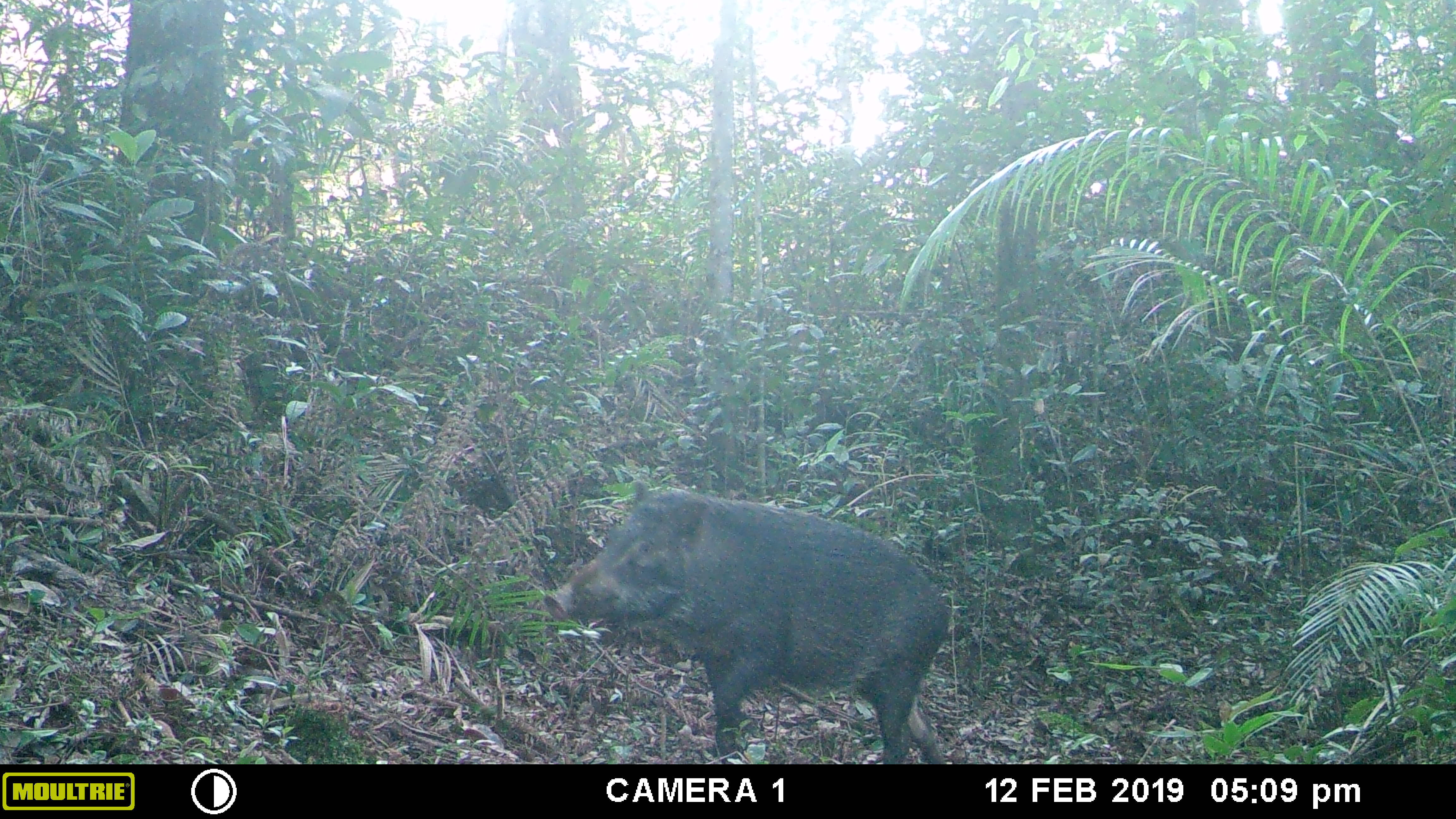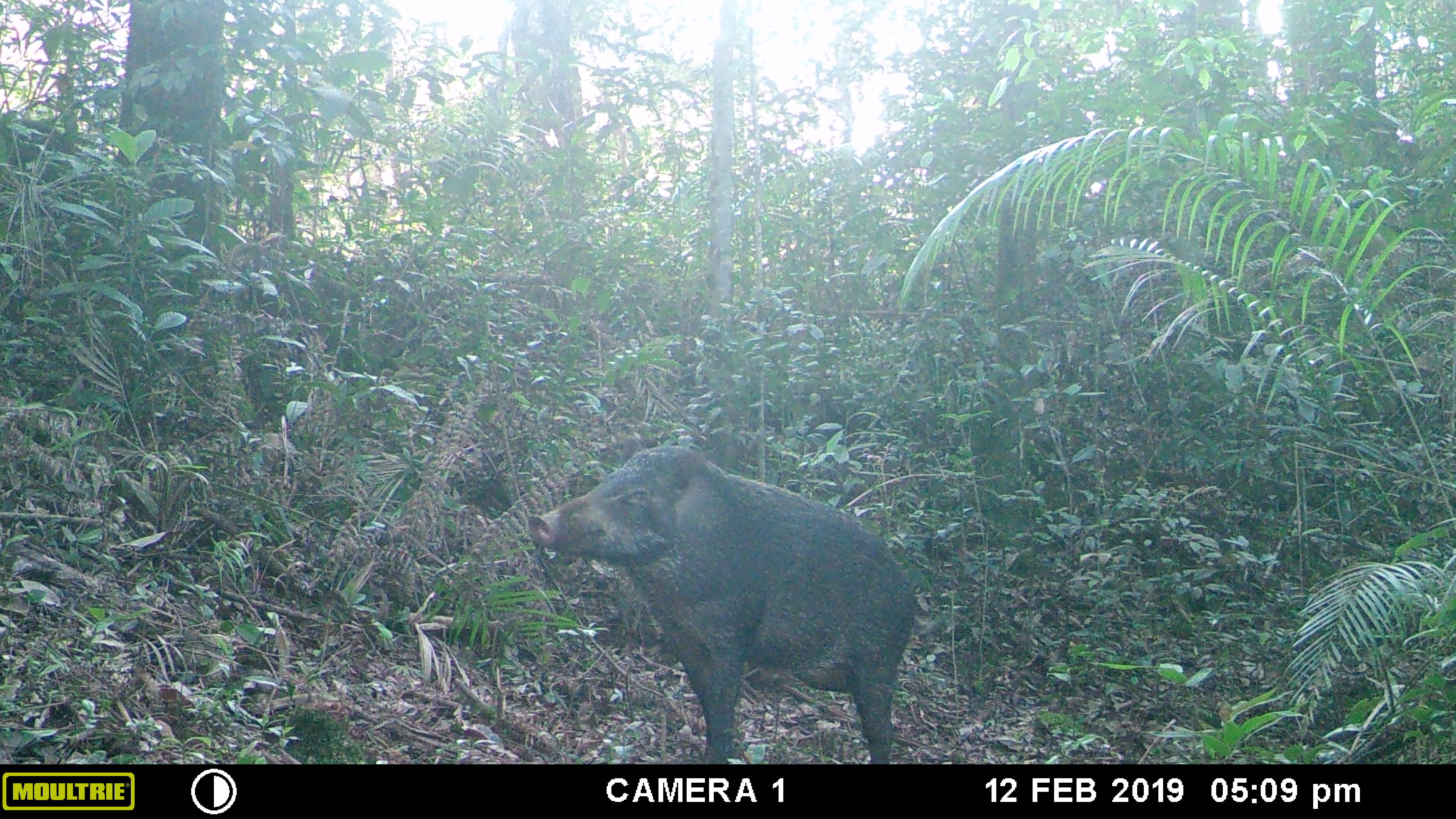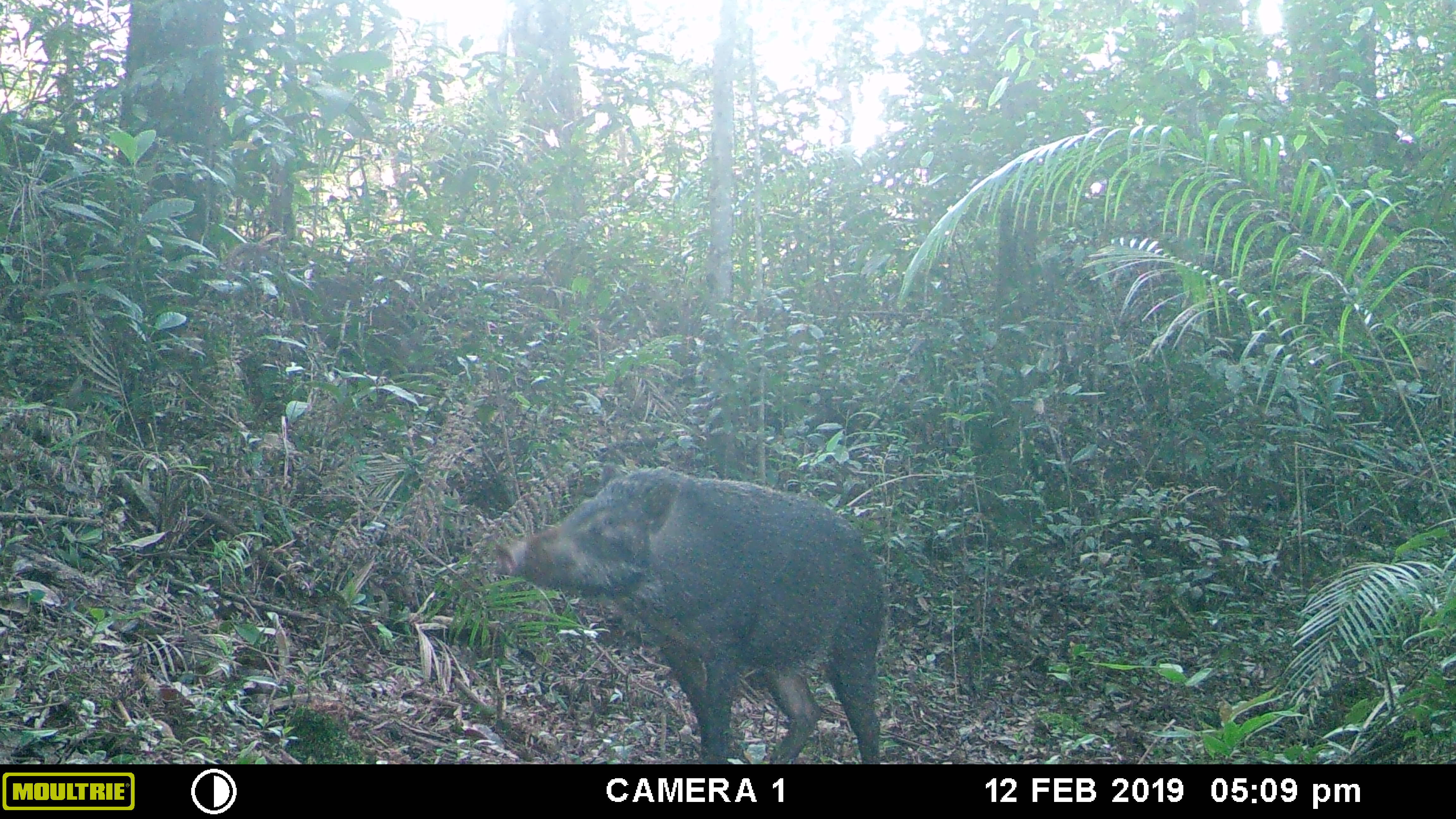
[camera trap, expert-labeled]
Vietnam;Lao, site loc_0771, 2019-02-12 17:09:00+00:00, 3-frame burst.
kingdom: Animalia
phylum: Chordata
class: Mammalia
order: Artiodactyla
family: Suidae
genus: Sus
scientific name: Sus scrofa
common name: eurasian wild pig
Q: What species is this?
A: Eurasian wild pig (Sus scrofa).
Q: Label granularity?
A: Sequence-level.